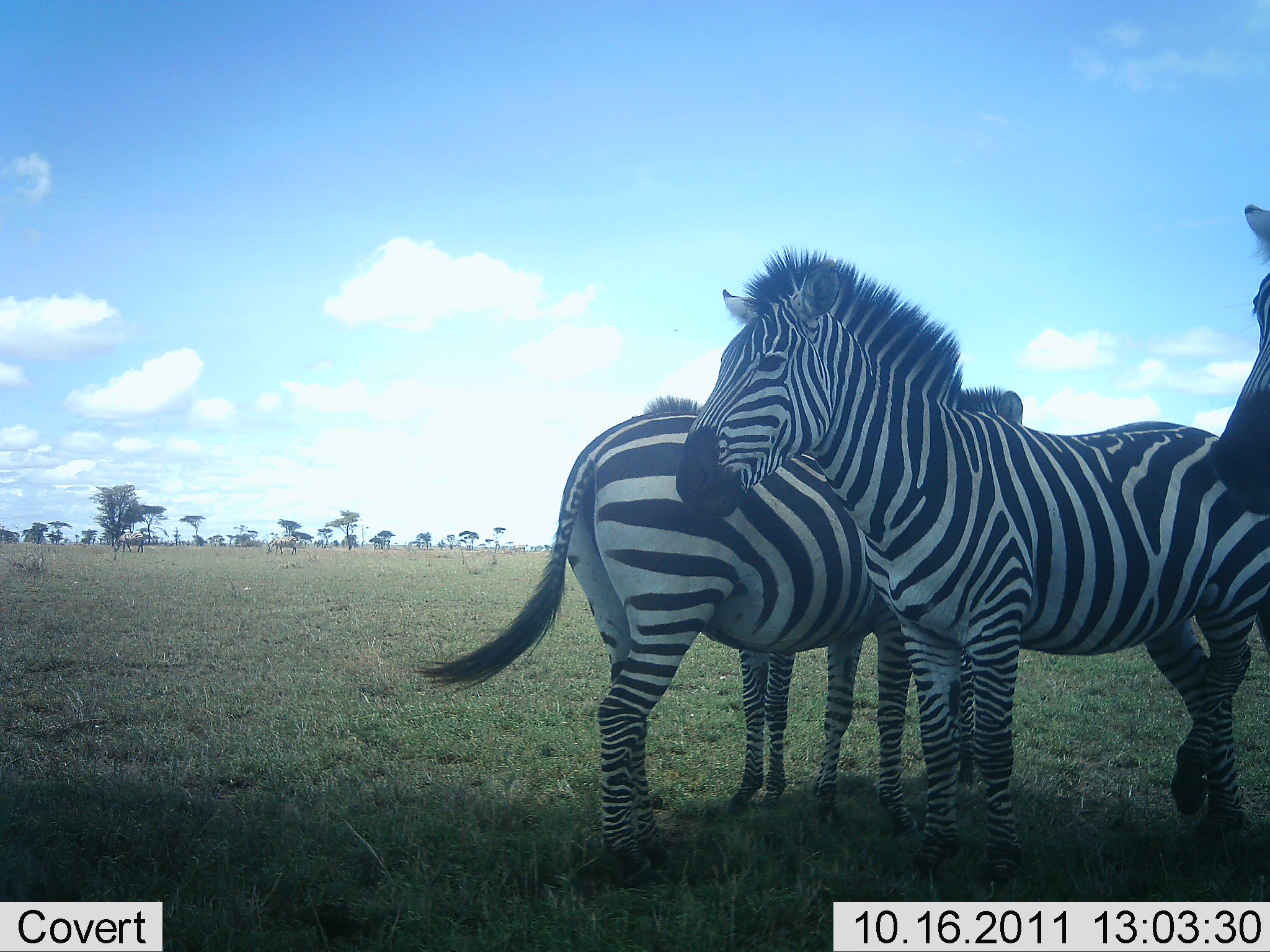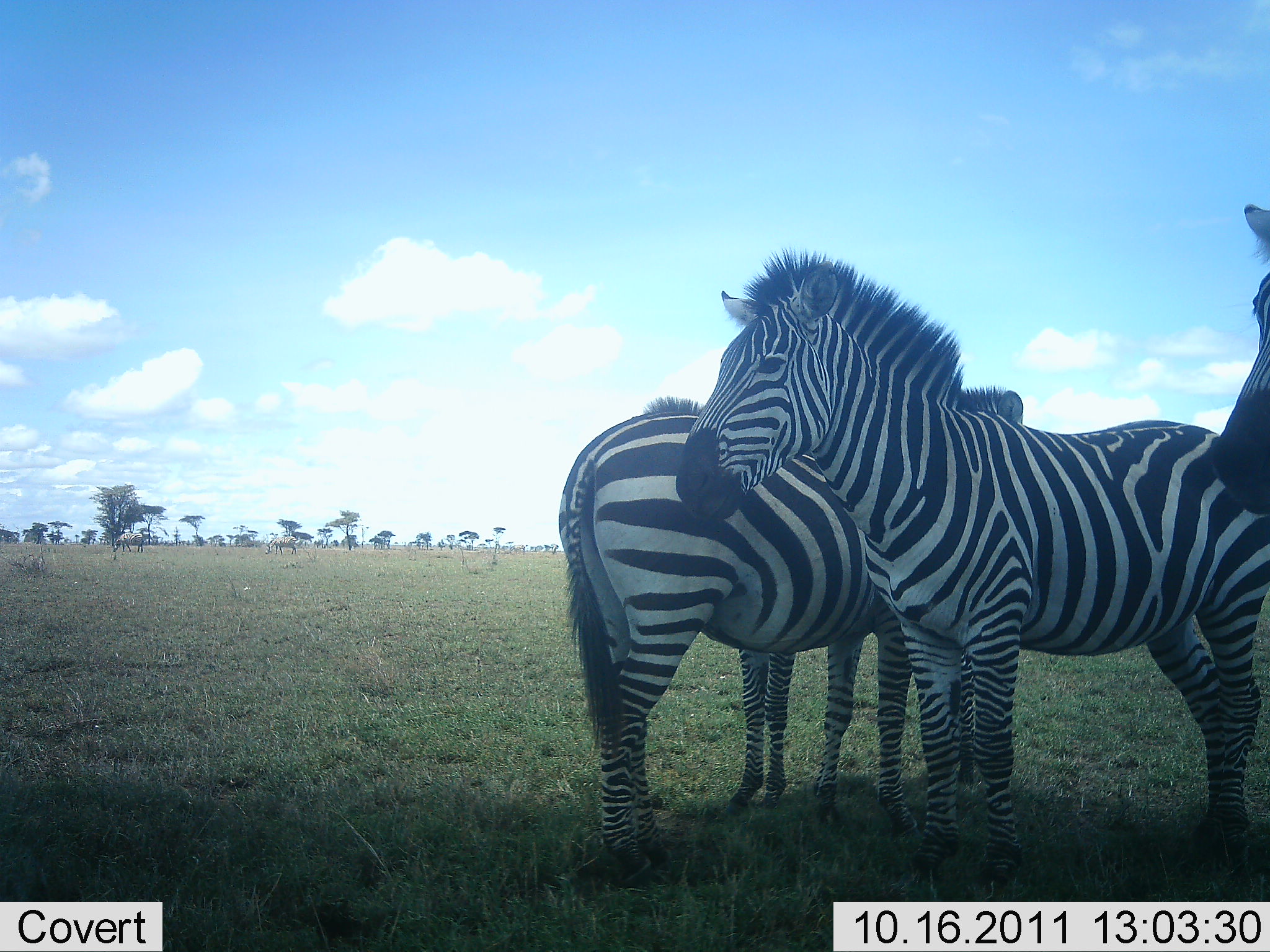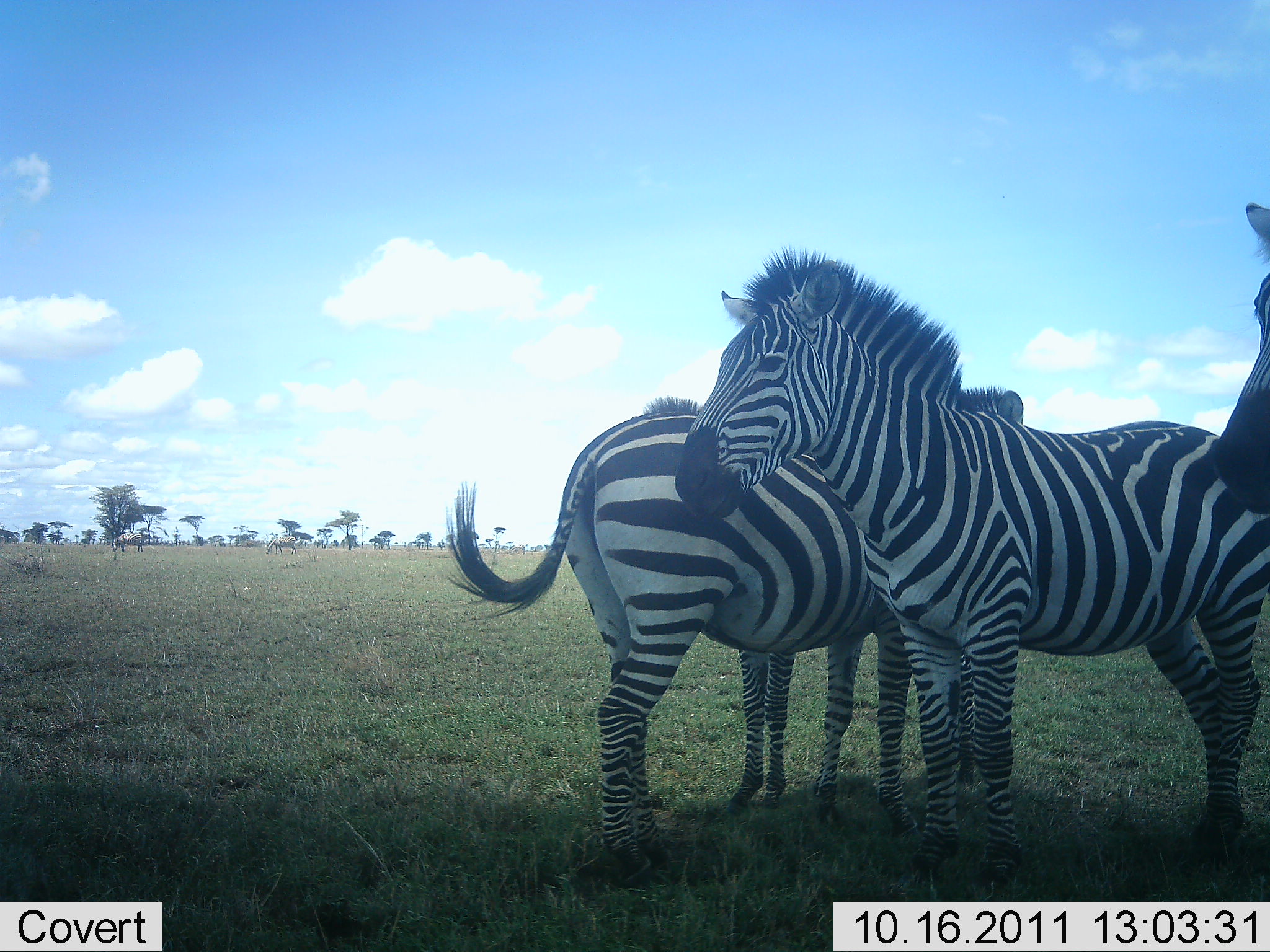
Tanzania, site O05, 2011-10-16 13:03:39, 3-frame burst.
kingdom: Animalia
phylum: Chordata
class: Mammalia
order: Perissodactyla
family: Equidae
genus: Equus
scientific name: Equus quagga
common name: plains zebra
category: zebra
Zebra (plains zebra) (Equus quagga), count 3. Behavior (volunteer vote fractions): standing 90%, resting 10%, moving 0%, interacting 0%. Young present (vote fraction): 0%. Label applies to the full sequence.